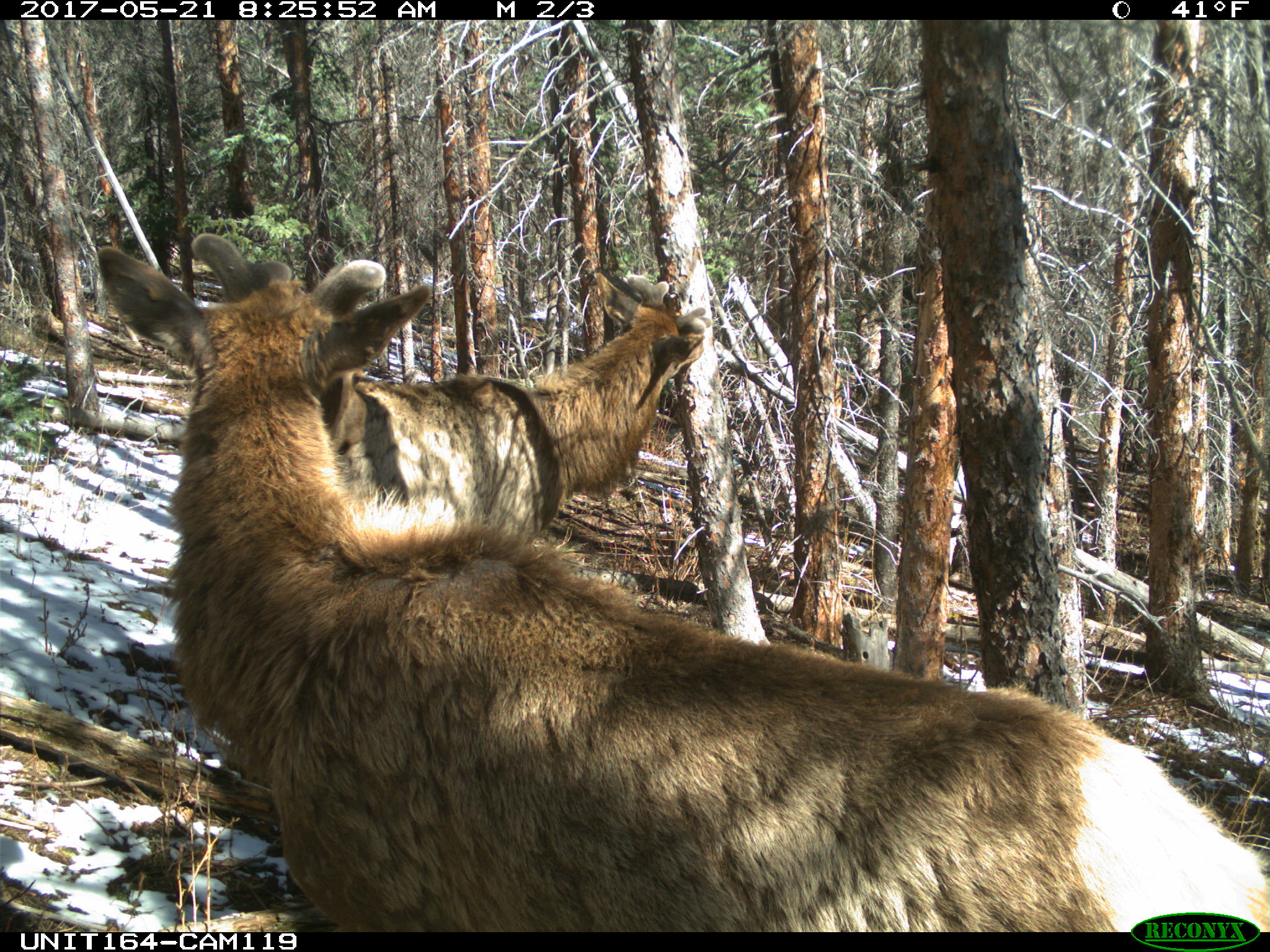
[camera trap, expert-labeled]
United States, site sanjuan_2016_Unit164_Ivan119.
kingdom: Animalia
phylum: Chordata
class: Mammalia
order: Artiodactyla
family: Cervidae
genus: Cervus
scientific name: Cervus elaphus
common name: red deer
Cervus elaphus (red deer).